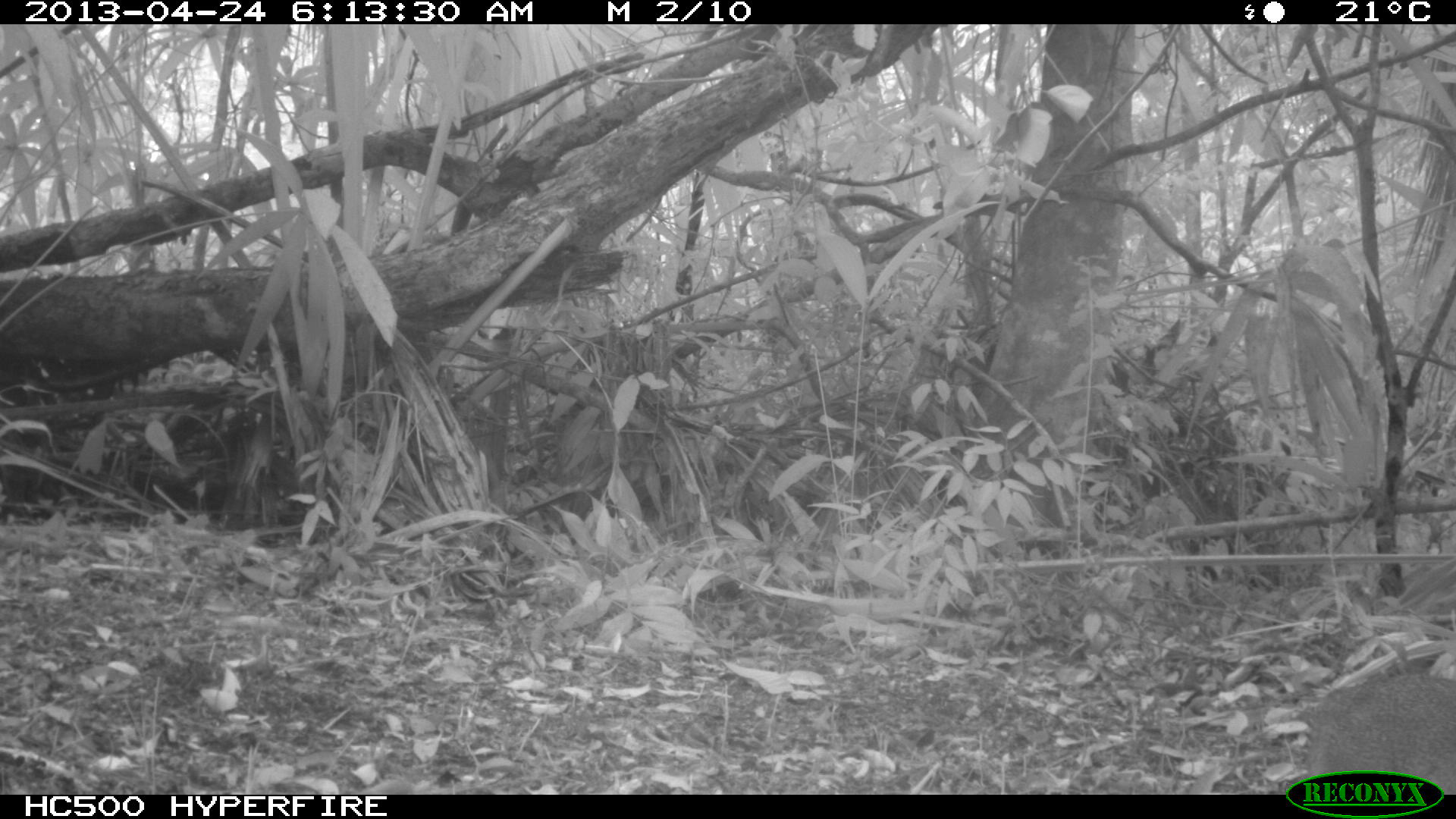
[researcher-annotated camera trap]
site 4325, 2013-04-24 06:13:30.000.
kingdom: Animalia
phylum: Chordata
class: Mammalia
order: Carnivora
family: Canidae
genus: Urocyon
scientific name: Urocyon cinereoargenteus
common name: gray fox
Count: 1.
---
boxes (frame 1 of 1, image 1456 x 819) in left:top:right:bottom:
urocyon cinereoargenteus: 1304:669:1456:794